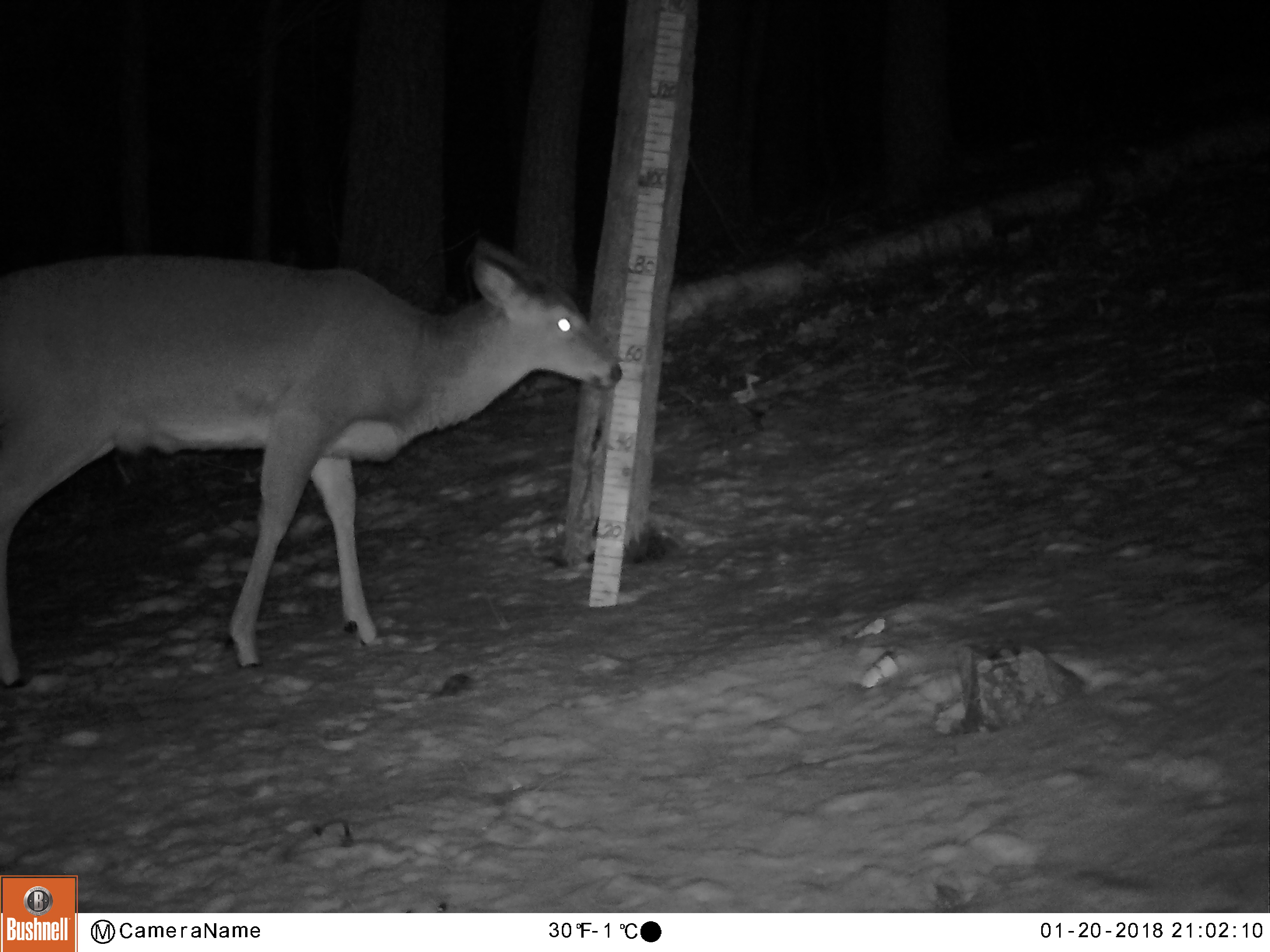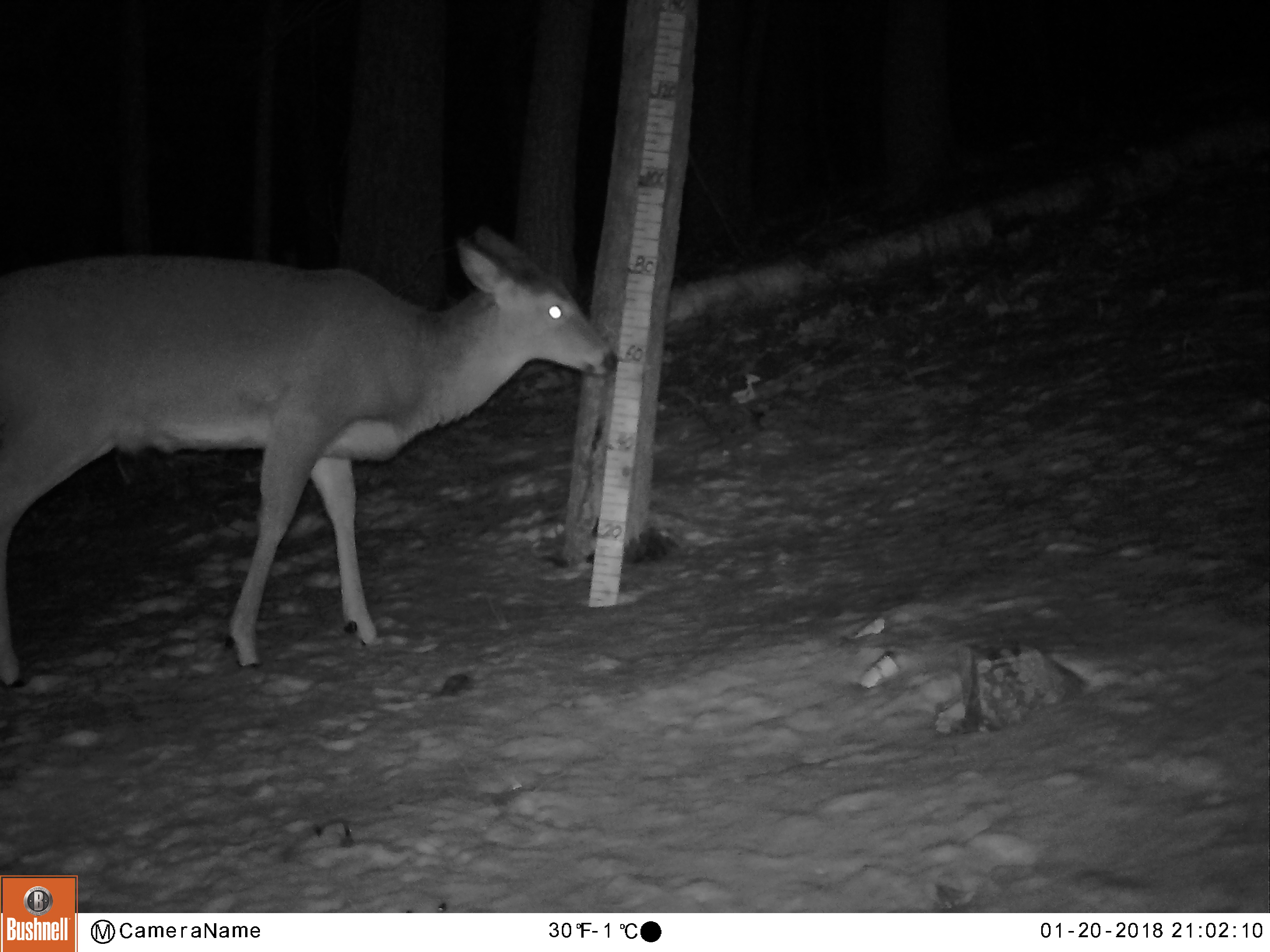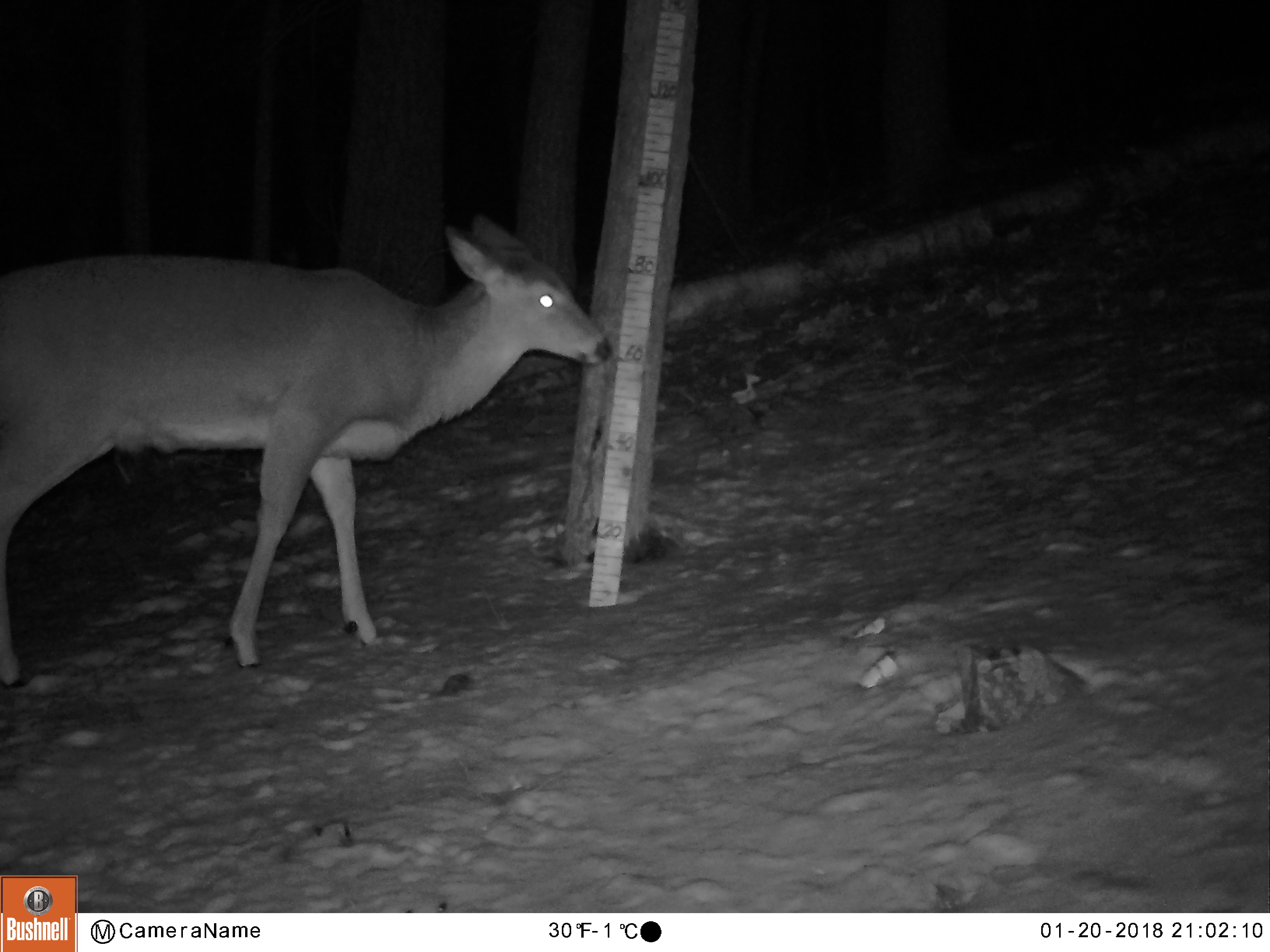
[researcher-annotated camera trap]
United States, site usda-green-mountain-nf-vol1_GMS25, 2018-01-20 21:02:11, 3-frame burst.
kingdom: Animalia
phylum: Chordata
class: Mammalia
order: Artiodactyla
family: Cervidae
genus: Odocoileus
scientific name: Odocoileus virginianus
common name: white-tailed deer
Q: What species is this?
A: White-tailed deer (Odocoileus virginianus).